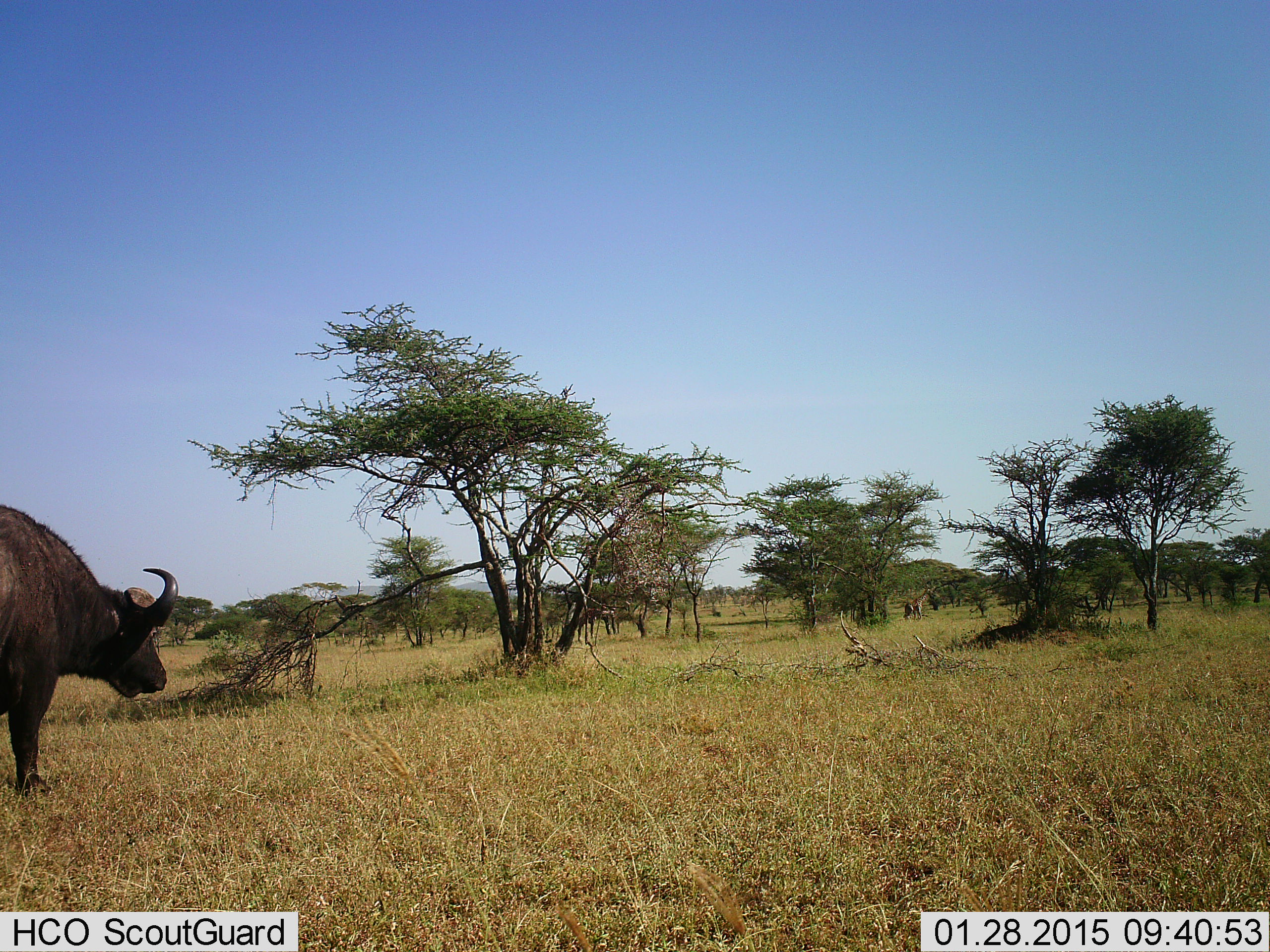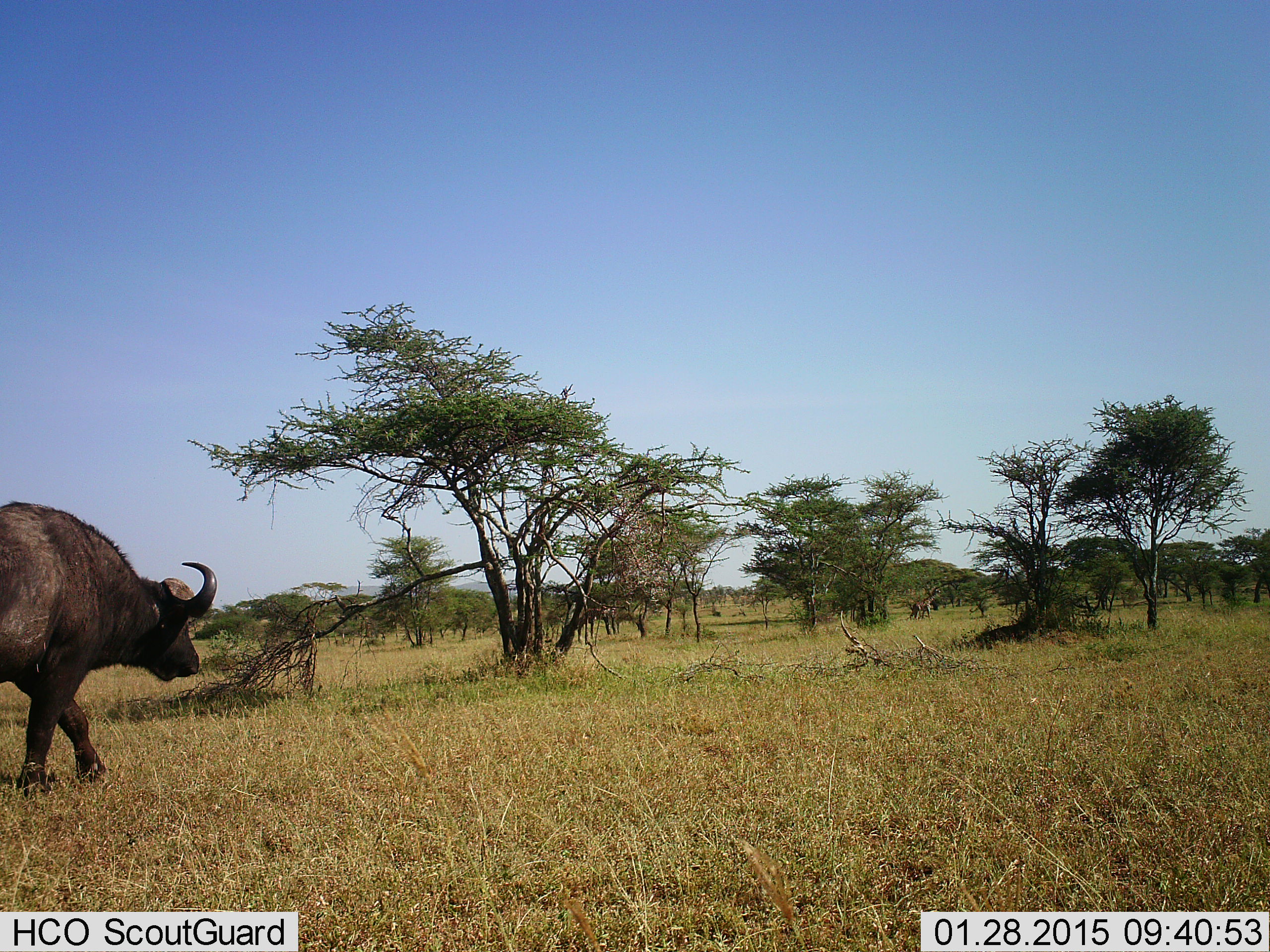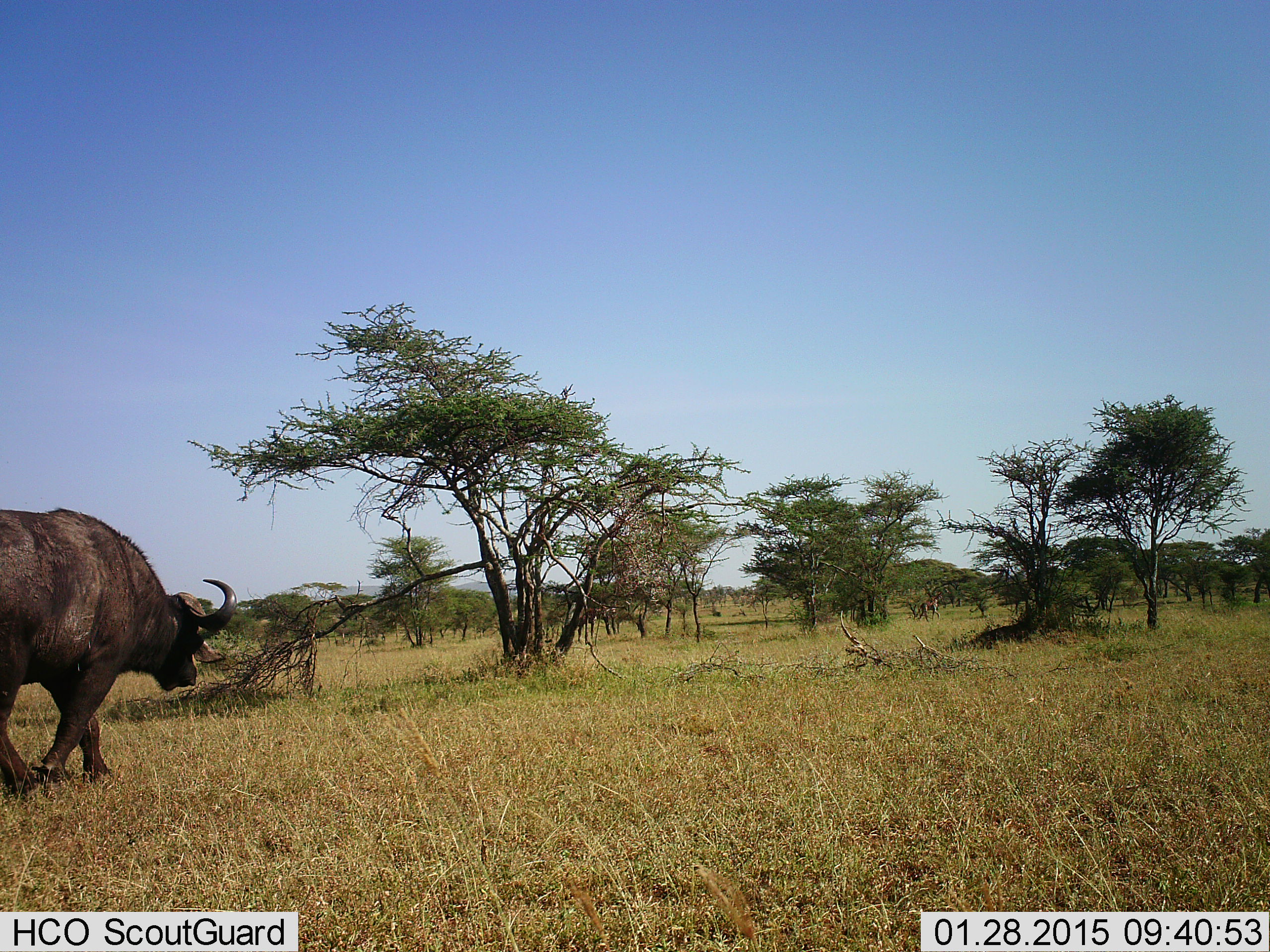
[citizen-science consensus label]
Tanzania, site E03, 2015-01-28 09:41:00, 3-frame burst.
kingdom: Animalia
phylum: Chordata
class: Mammalia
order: Artiodactyla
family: Bovidae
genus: Syncerus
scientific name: Syncerus caffer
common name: cape buffalo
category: buffalo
Buffalo (cape buffalo) (Syncerus caffer), count 1. Behavior (volunteer vote fractions): standing 14%, resting 0%, moving 100%, interacting 0%. Young present (vote fraction): 0%. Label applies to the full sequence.